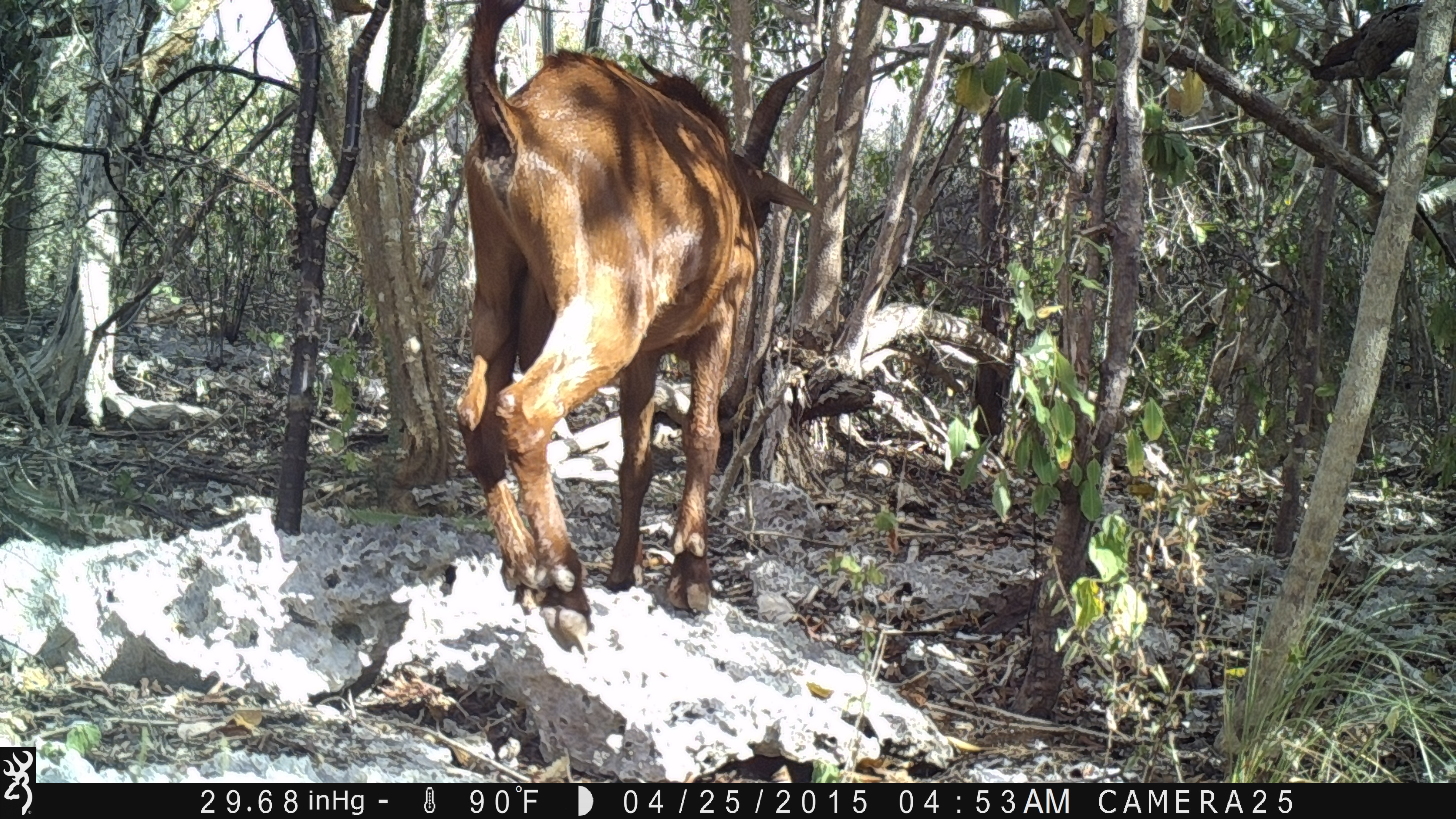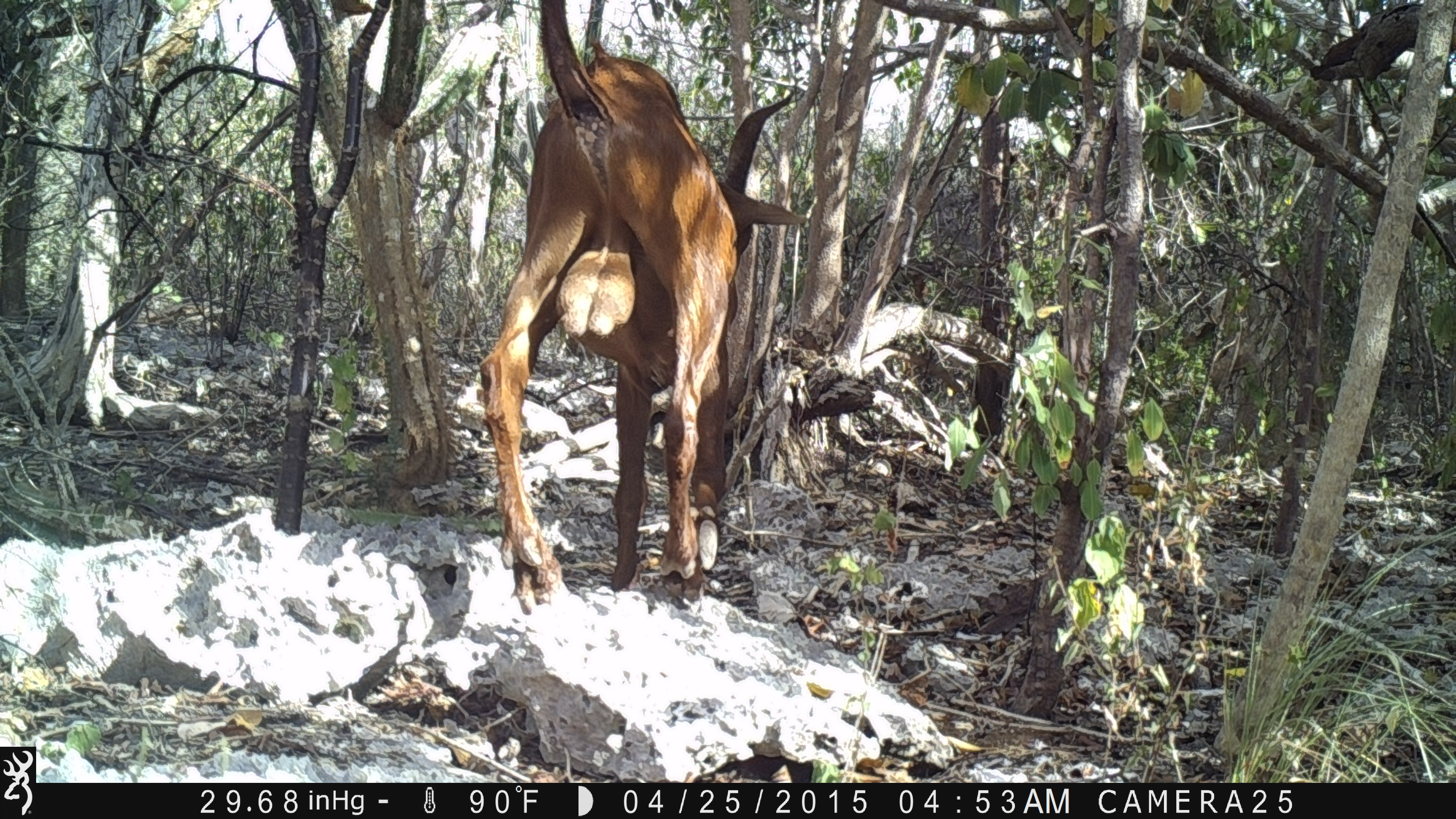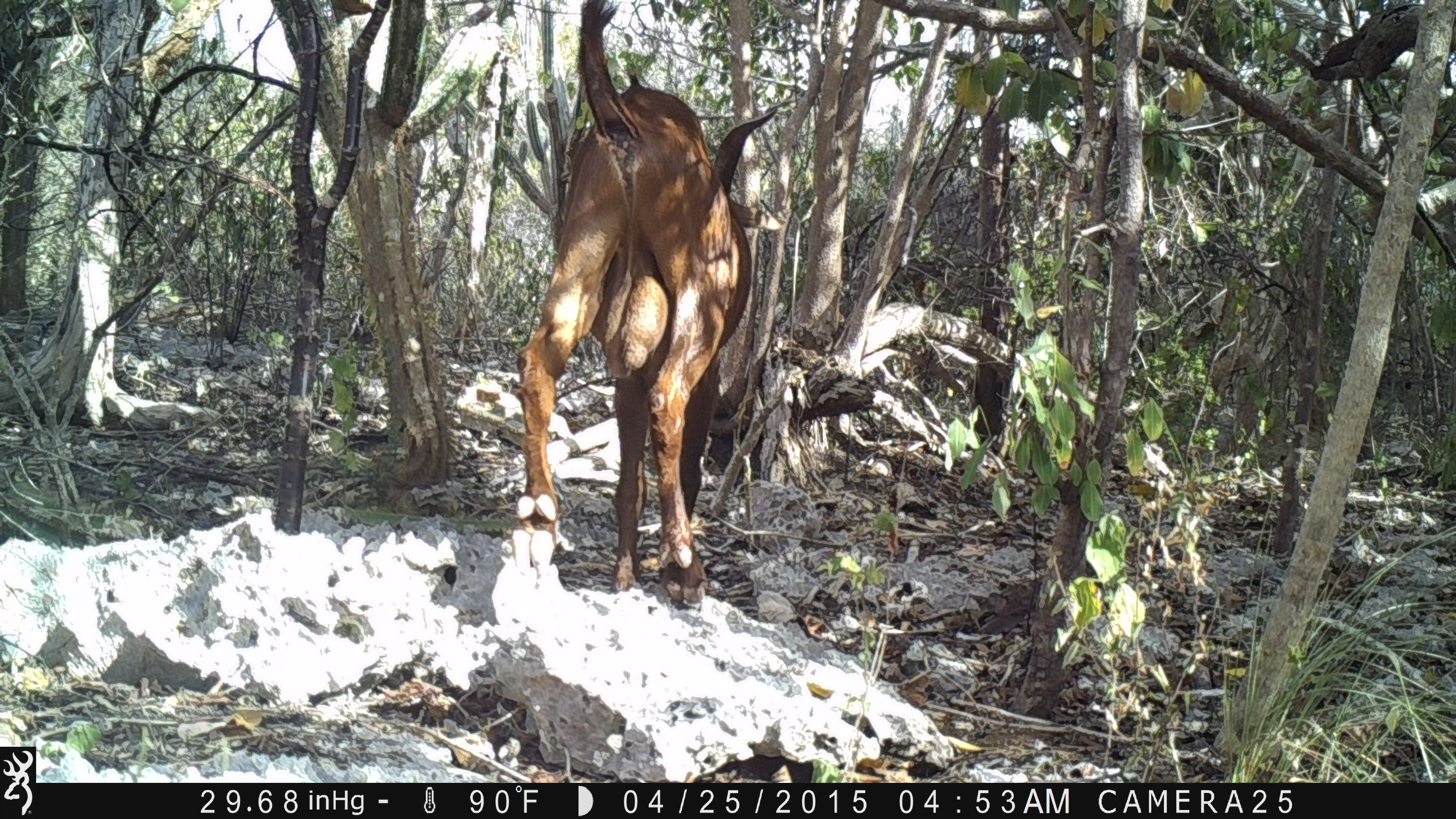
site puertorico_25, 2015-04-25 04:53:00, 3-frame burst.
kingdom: Animalia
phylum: Chordata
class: Mammalia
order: Artiodactyla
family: Bovidae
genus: Capra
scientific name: Capra hircus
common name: goat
Goat (Capra hircus).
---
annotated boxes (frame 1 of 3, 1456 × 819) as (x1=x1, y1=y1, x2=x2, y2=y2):
goat: (x1=445, y1=0, x2=831, y2=663)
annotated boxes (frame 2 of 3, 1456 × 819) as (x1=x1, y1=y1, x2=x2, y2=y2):
goat: (x1=472, y1=5, x2=809, y2=618)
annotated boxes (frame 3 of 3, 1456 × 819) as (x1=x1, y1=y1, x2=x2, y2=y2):
goat: (x1=496, y1=10, x2=775, y2=609)